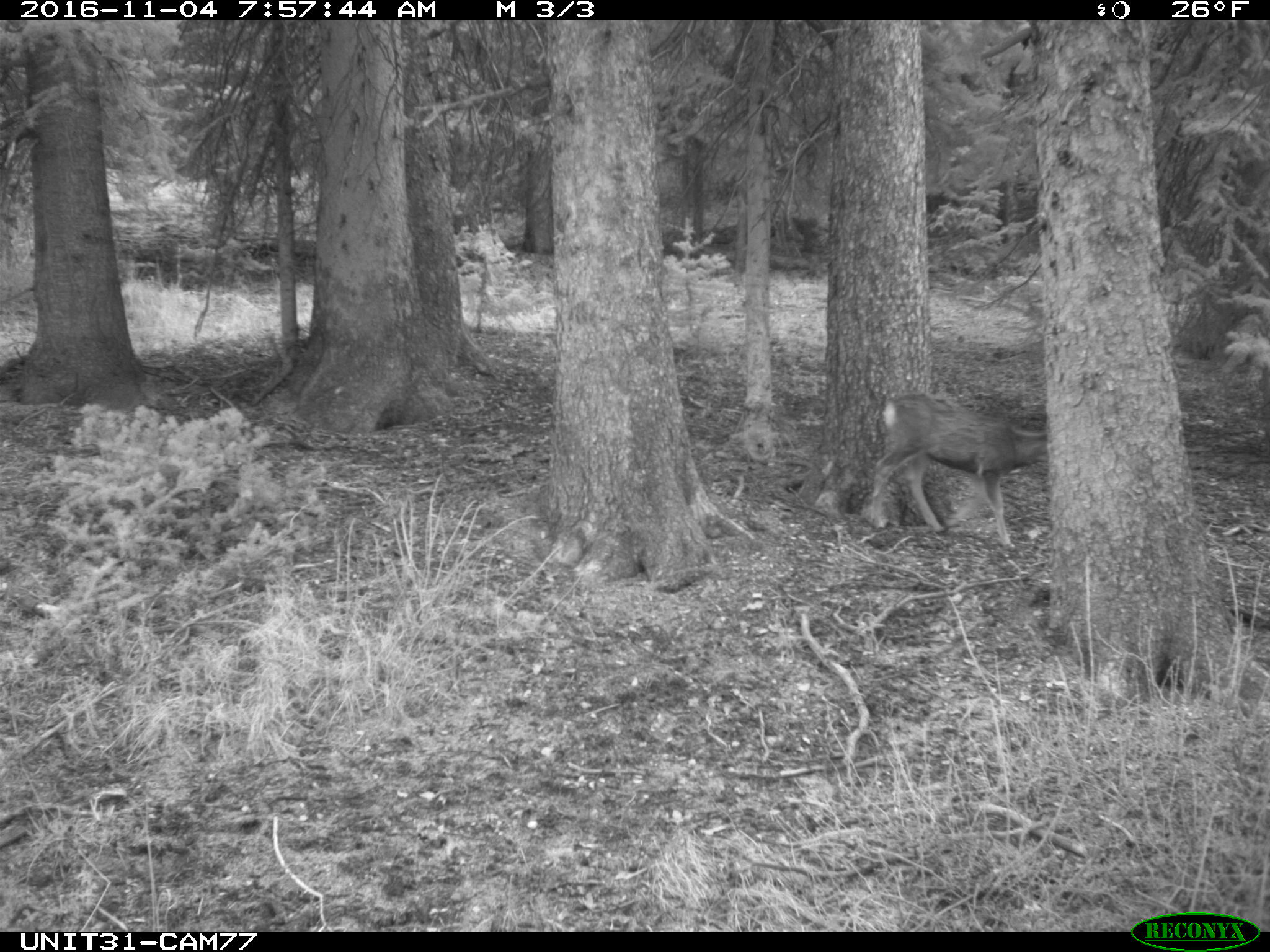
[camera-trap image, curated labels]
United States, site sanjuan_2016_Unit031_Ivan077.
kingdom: Animalia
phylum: Chordata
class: Mammalia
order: Artiodactyla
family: Cervidae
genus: Odocoileus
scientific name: Odocoileus hemionus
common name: mule deer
Odocoileus hemionus (mule deer).